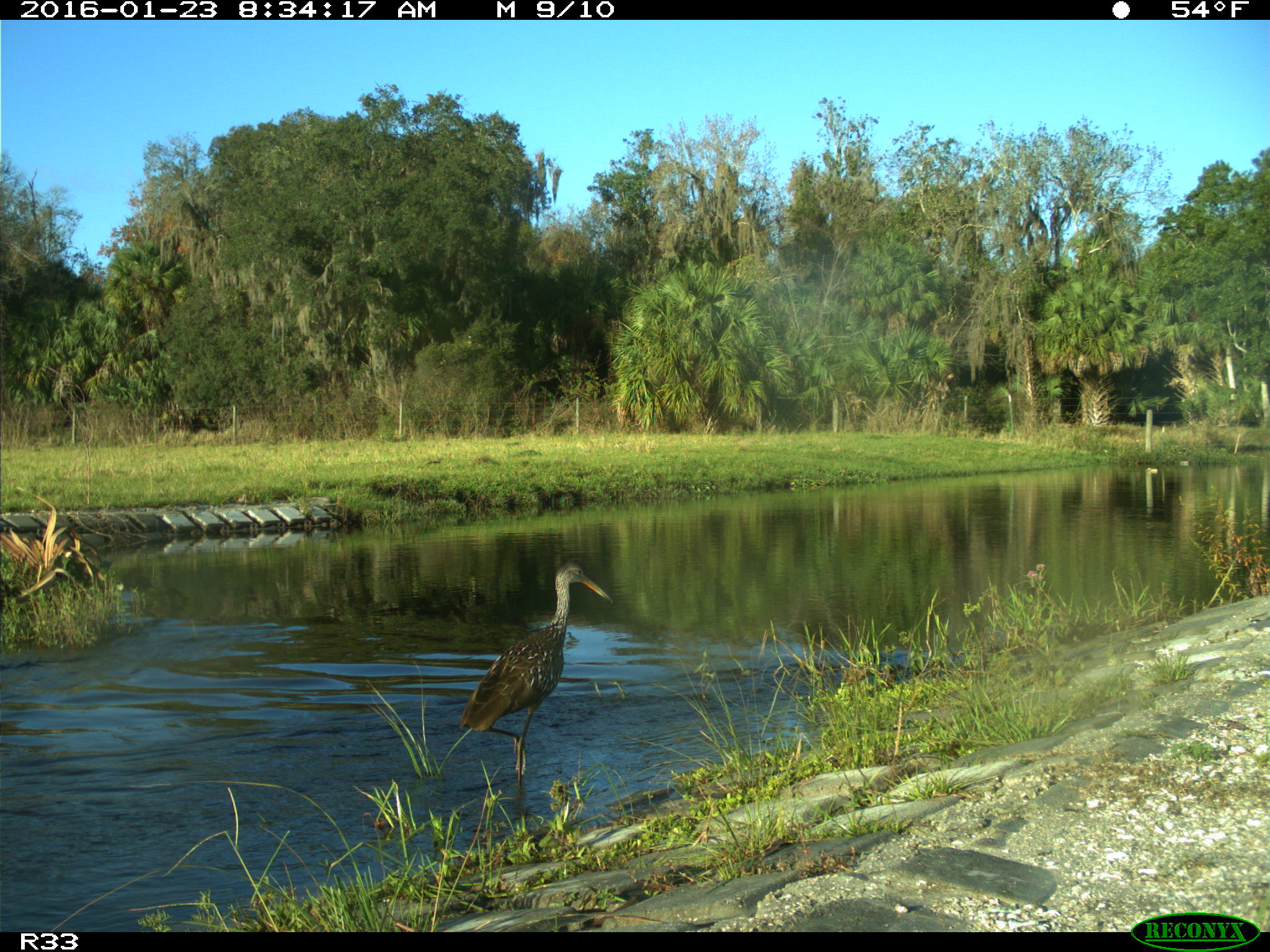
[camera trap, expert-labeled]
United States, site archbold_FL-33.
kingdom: Animalia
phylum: Chordata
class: Aves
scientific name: Aves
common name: birds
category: unidentified bird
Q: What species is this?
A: Unidentified bird (birds) (Aves).